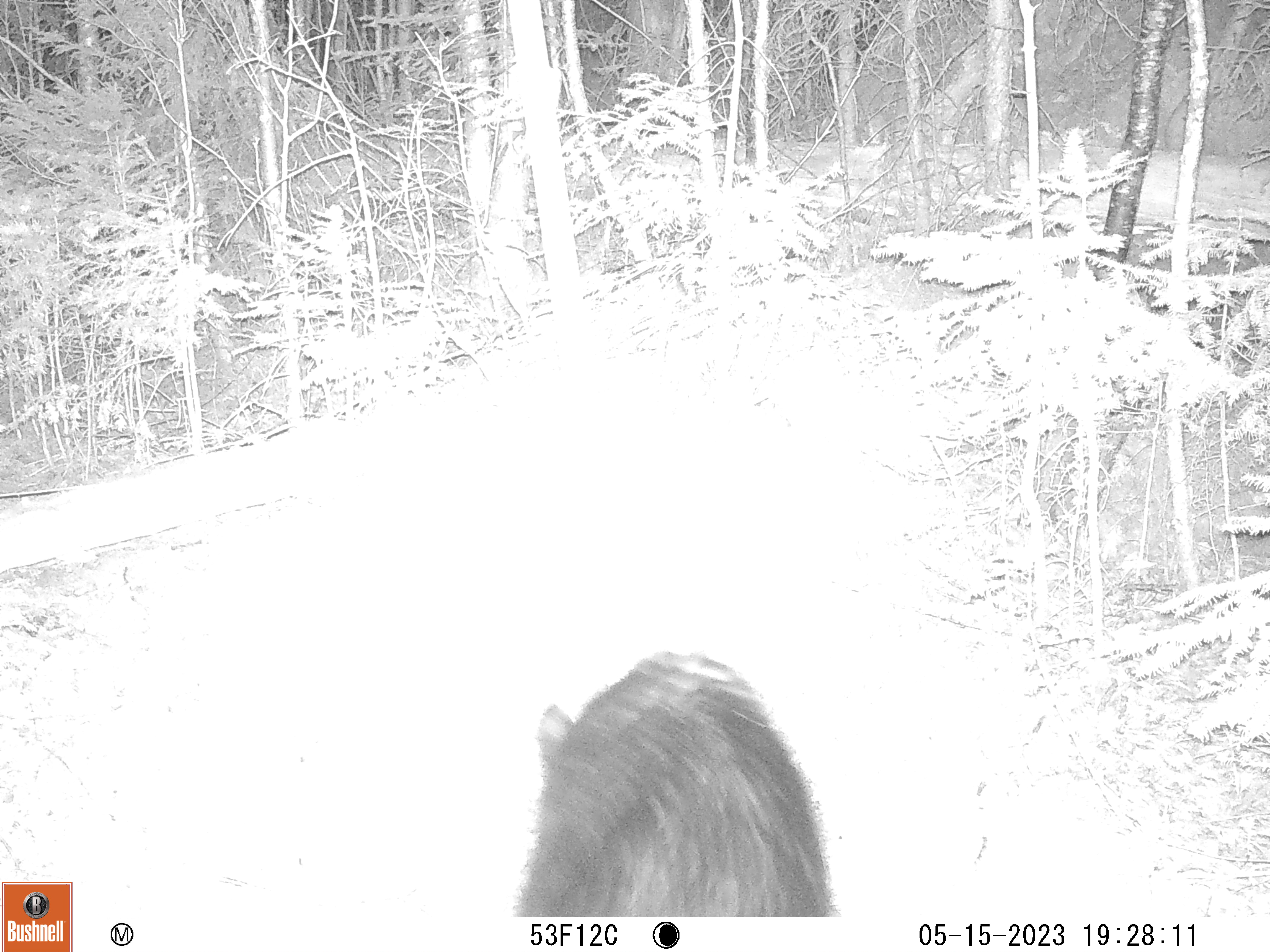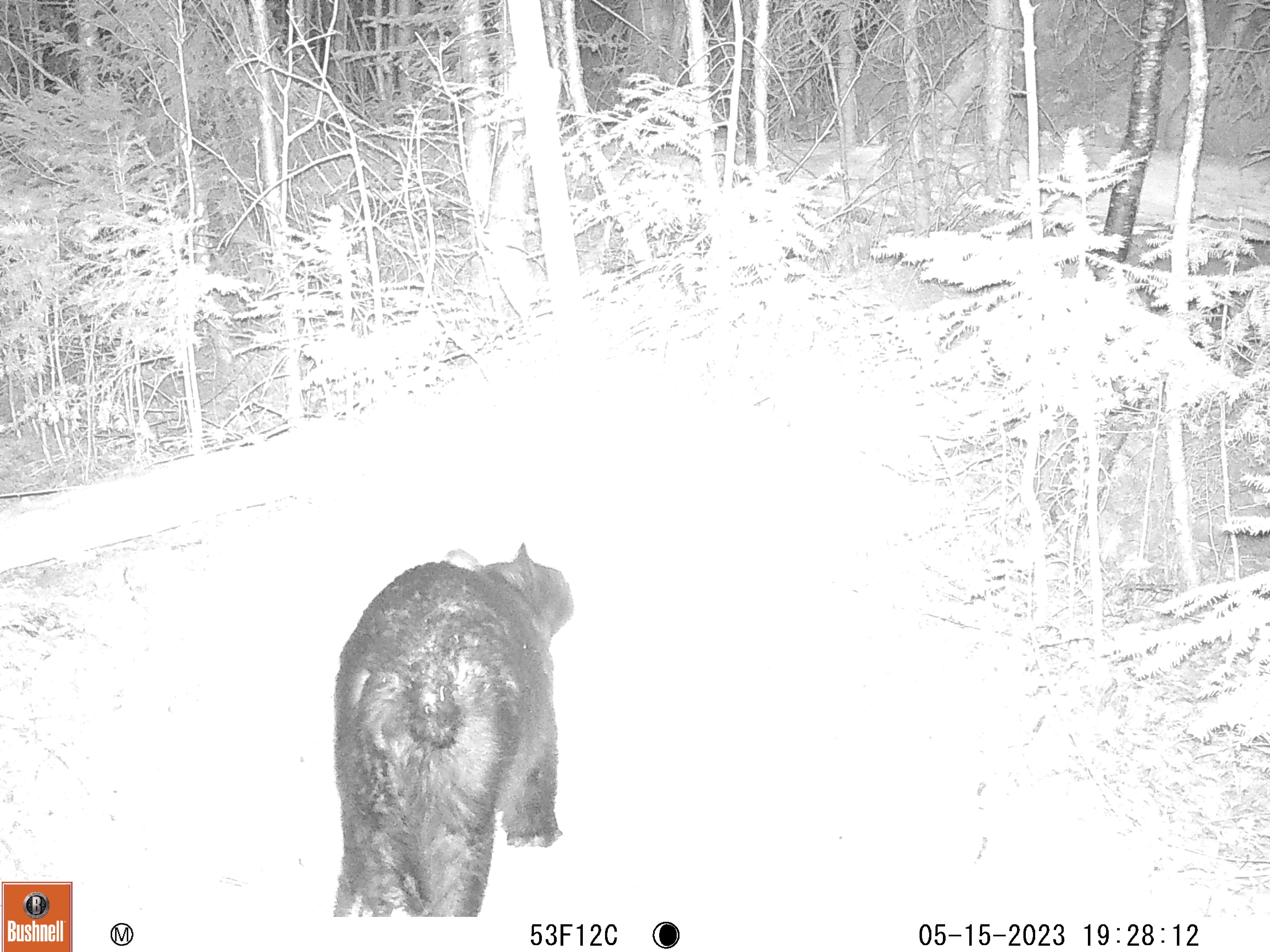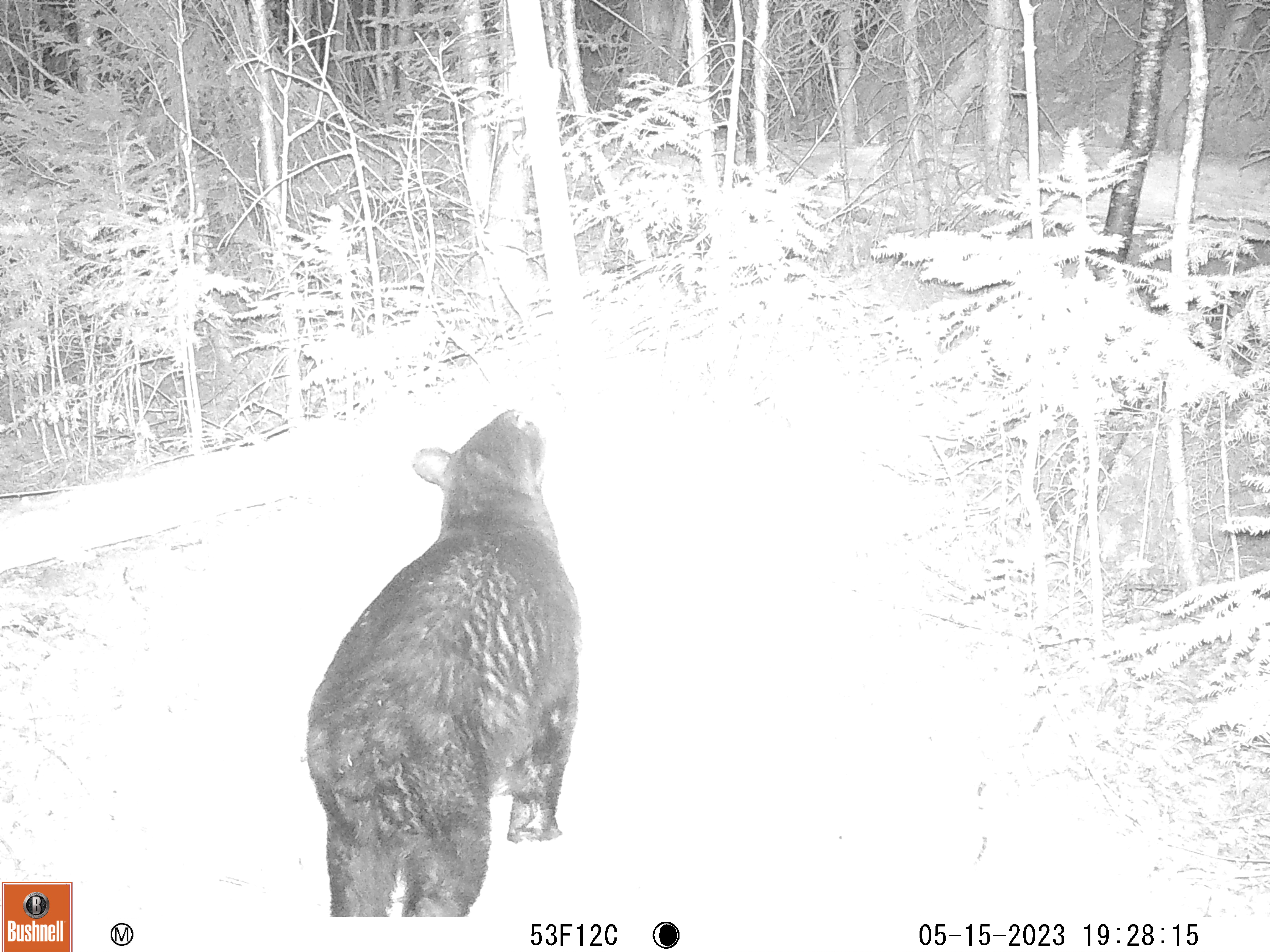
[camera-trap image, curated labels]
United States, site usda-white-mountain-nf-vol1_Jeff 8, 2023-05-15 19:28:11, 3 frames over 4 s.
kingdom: Animalia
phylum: Chordata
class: Mammalia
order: Carnivora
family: Ursidae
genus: Ursus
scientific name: Ursus americanus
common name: black bear